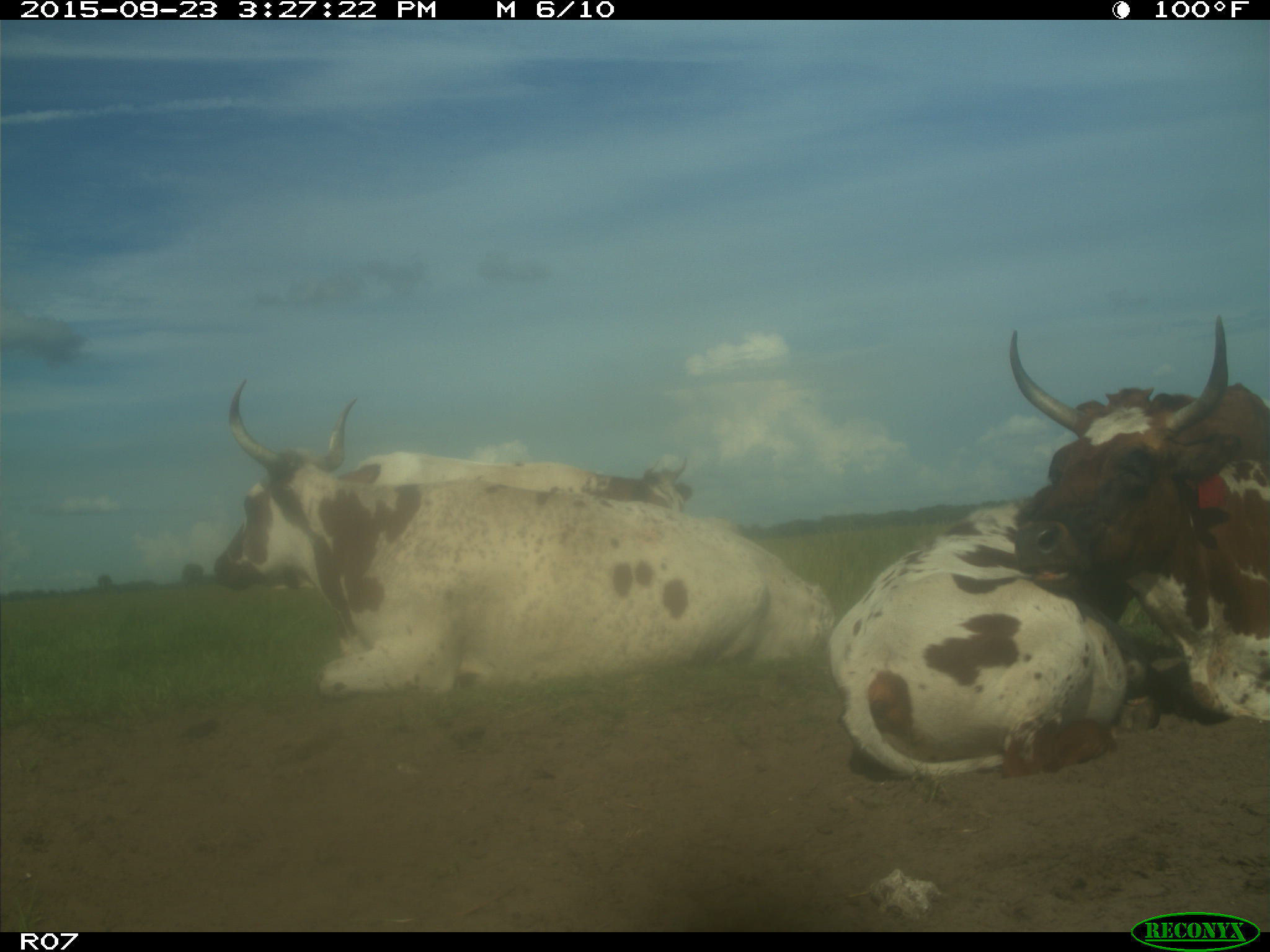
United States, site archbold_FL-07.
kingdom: Animalia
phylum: Chordata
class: Mammalia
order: Artiodactyla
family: Bovidae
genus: Bos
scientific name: Bos taurus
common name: domestic cow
Bos taurus (domestic cow).